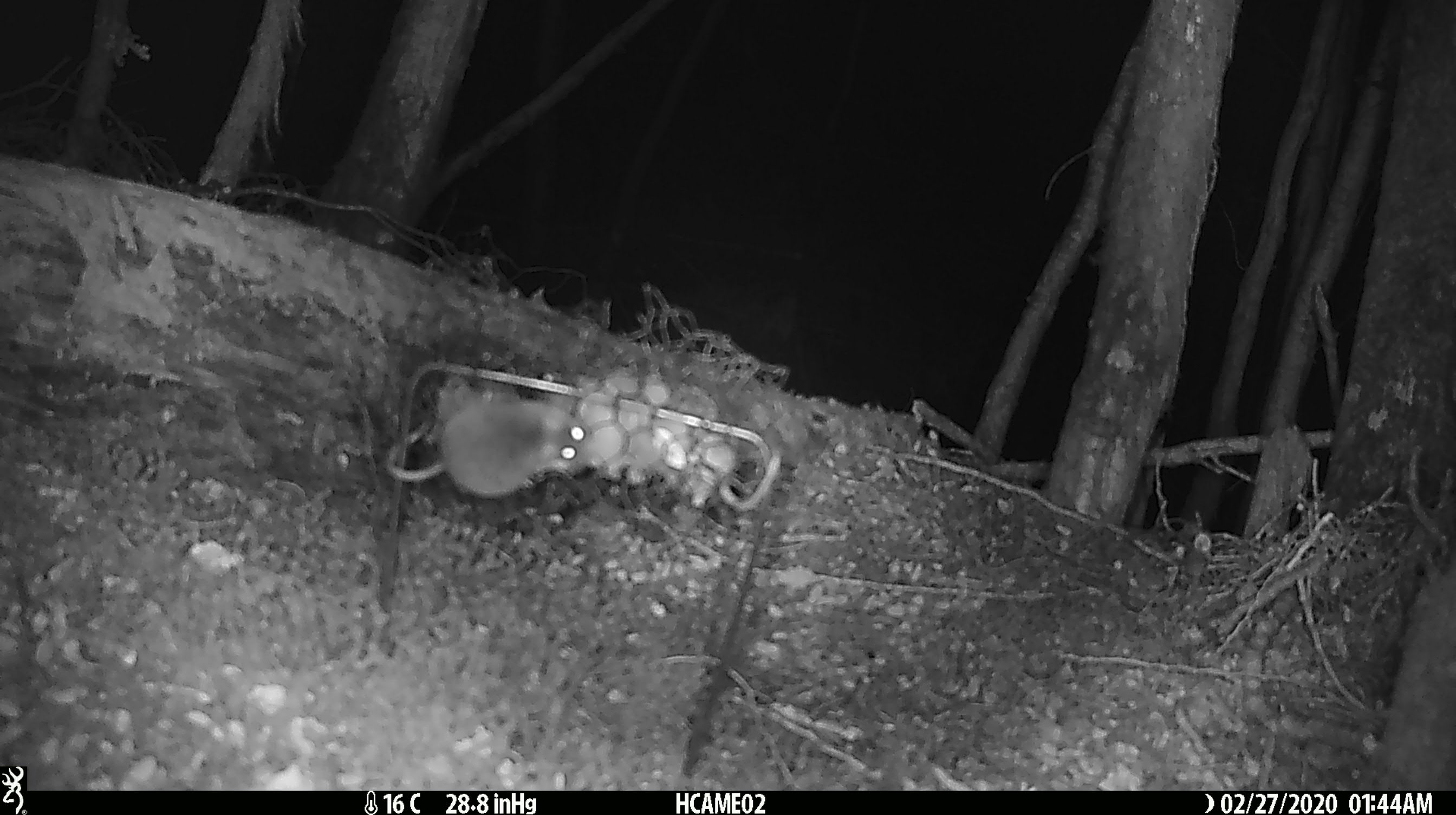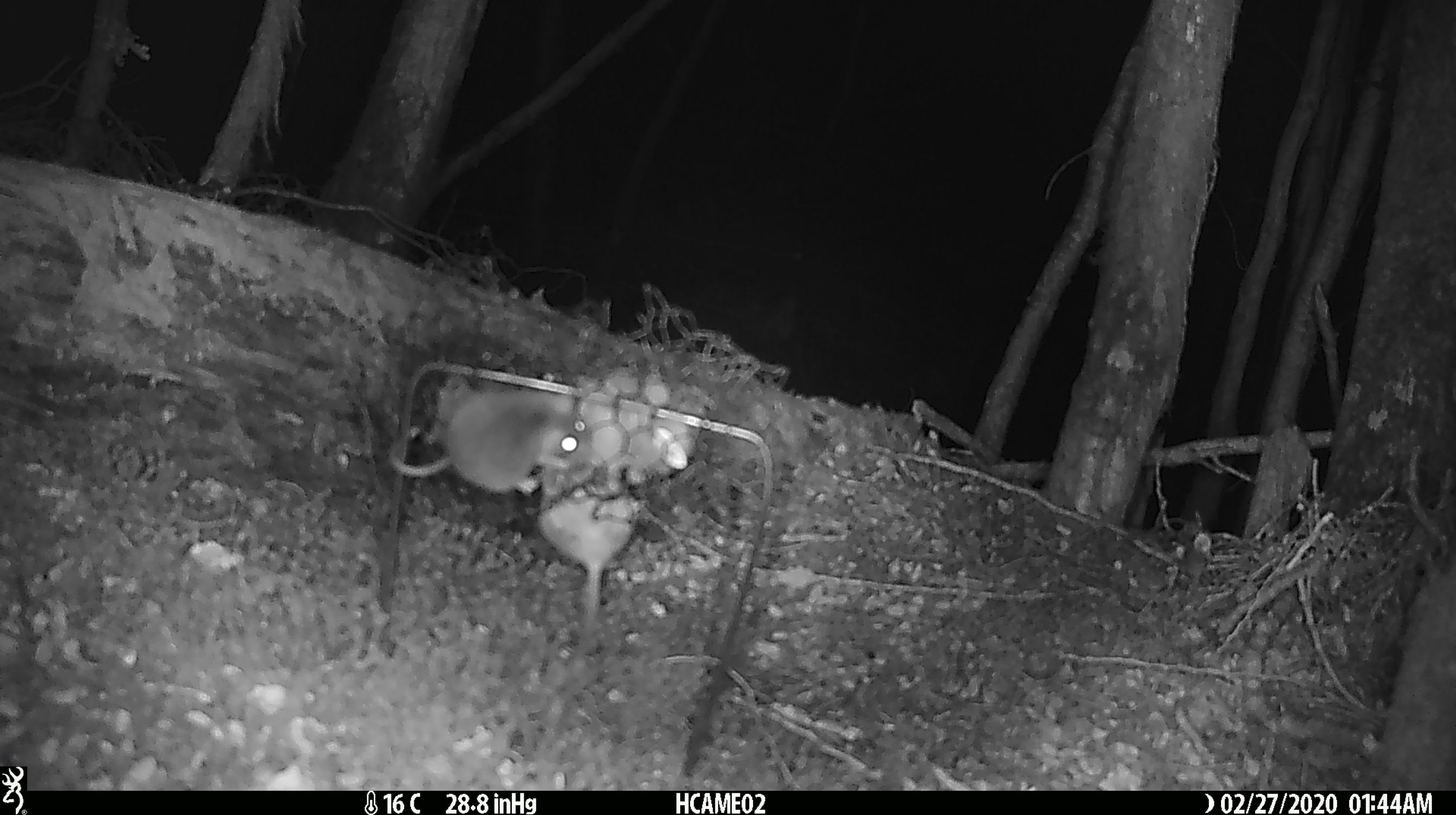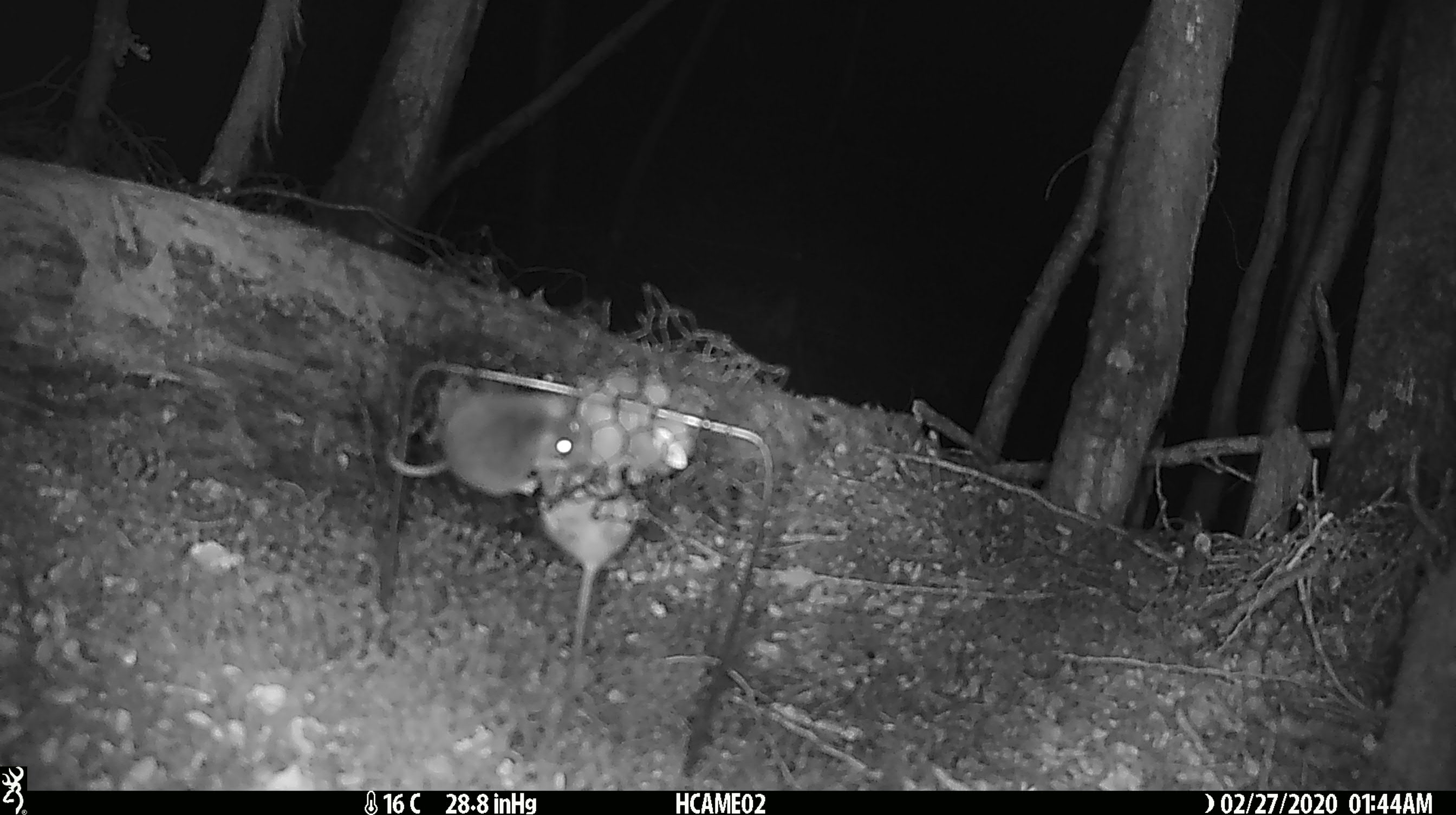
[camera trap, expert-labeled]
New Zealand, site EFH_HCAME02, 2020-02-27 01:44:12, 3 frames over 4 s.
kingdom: Animalia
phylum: Chordata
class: Mammalia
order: Rodentia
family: Muridae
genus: Mus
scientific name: Mus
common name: mouse